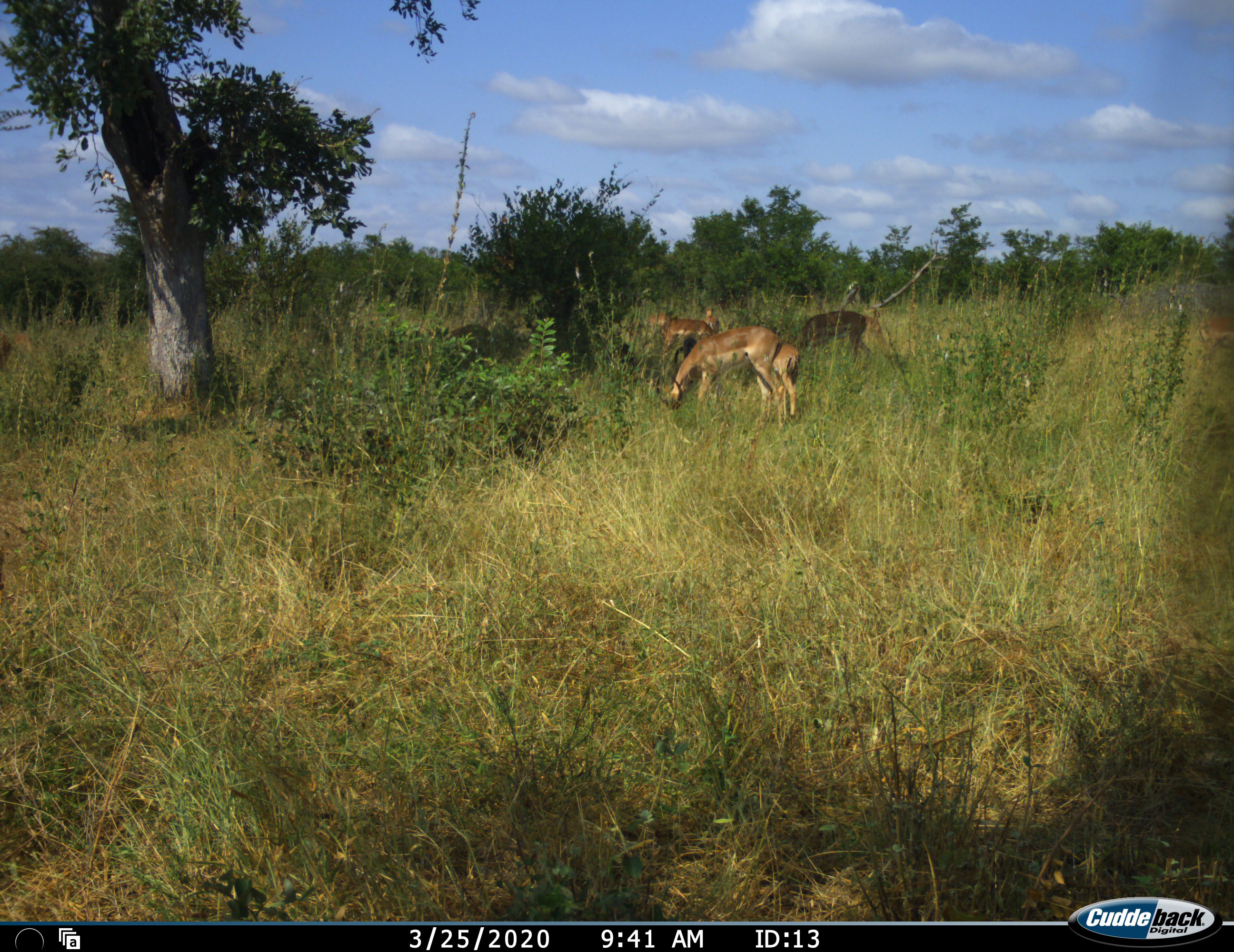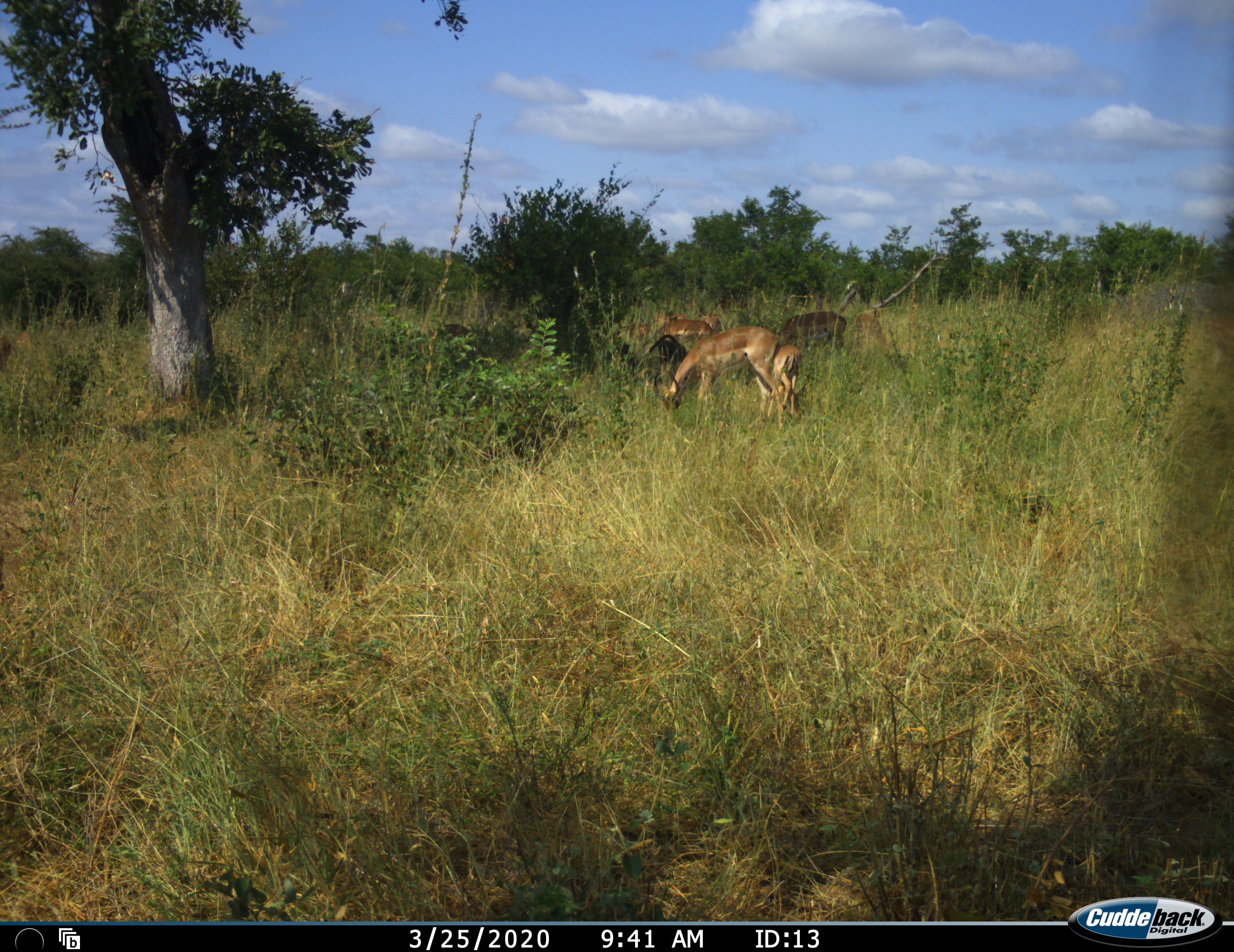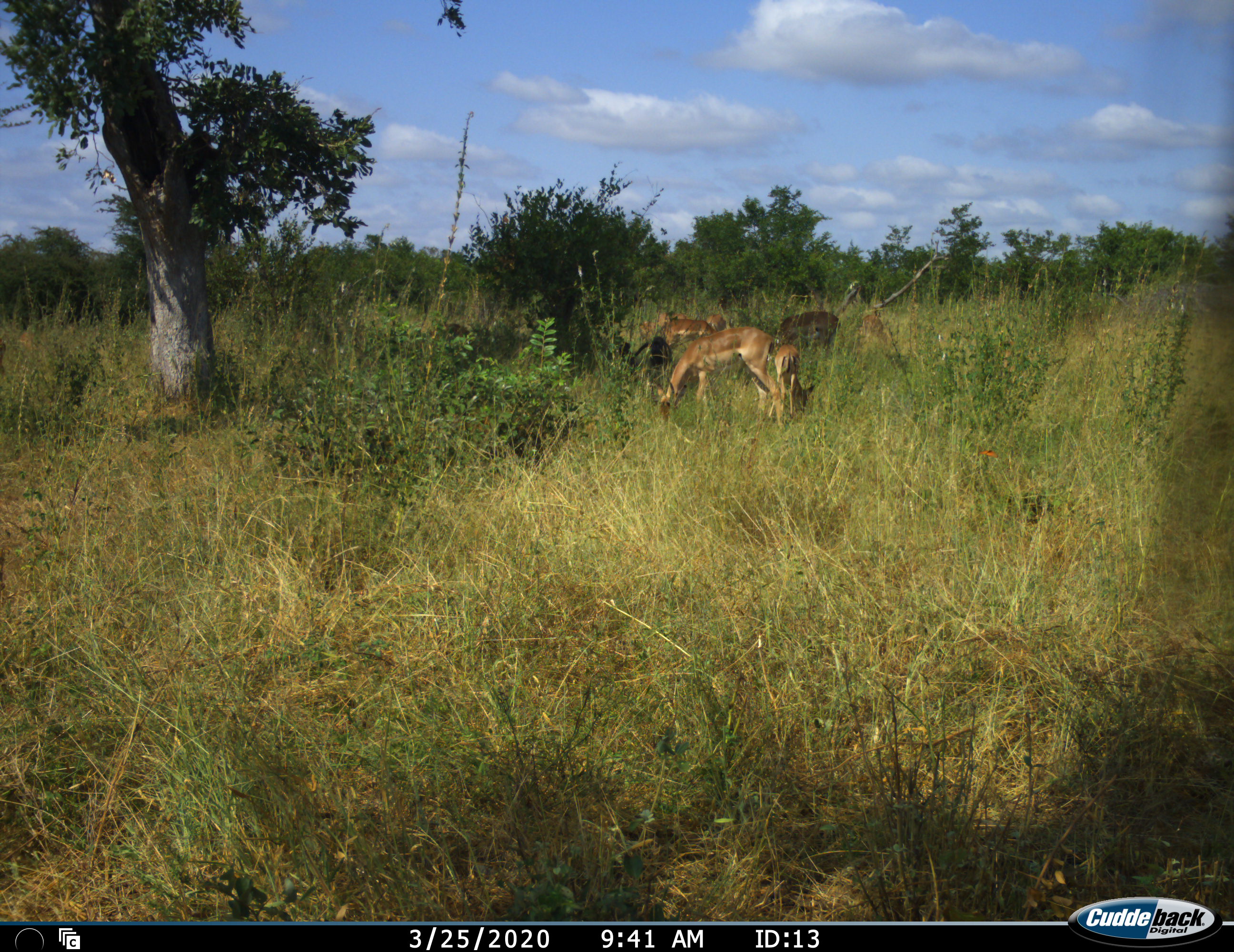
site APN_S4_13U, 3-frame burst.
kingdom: Animalia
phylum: Chordata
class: Mammalia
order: Artiodactyla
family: Bovidae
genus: Aepyceros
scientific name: Aepyceros melampus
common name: impala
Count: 8.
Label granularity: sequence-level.